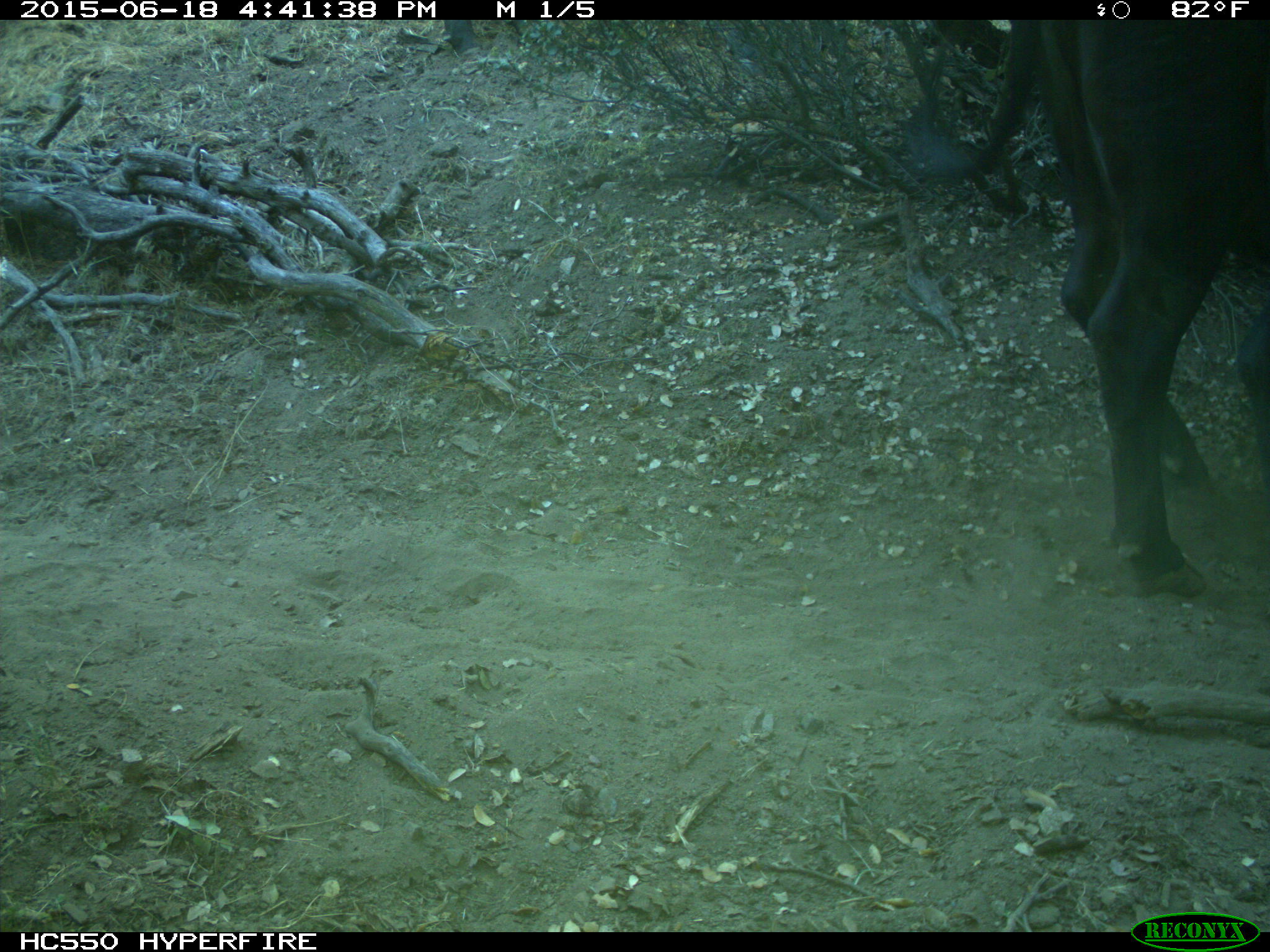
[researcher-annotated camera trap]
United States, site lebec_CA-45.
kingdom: Animalia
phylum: Chordata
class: Mammalia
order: Artiodactyla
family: Bovidae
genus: Bos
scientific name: Bos taurus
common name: domestic cow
Bos taurus (domestic cow).